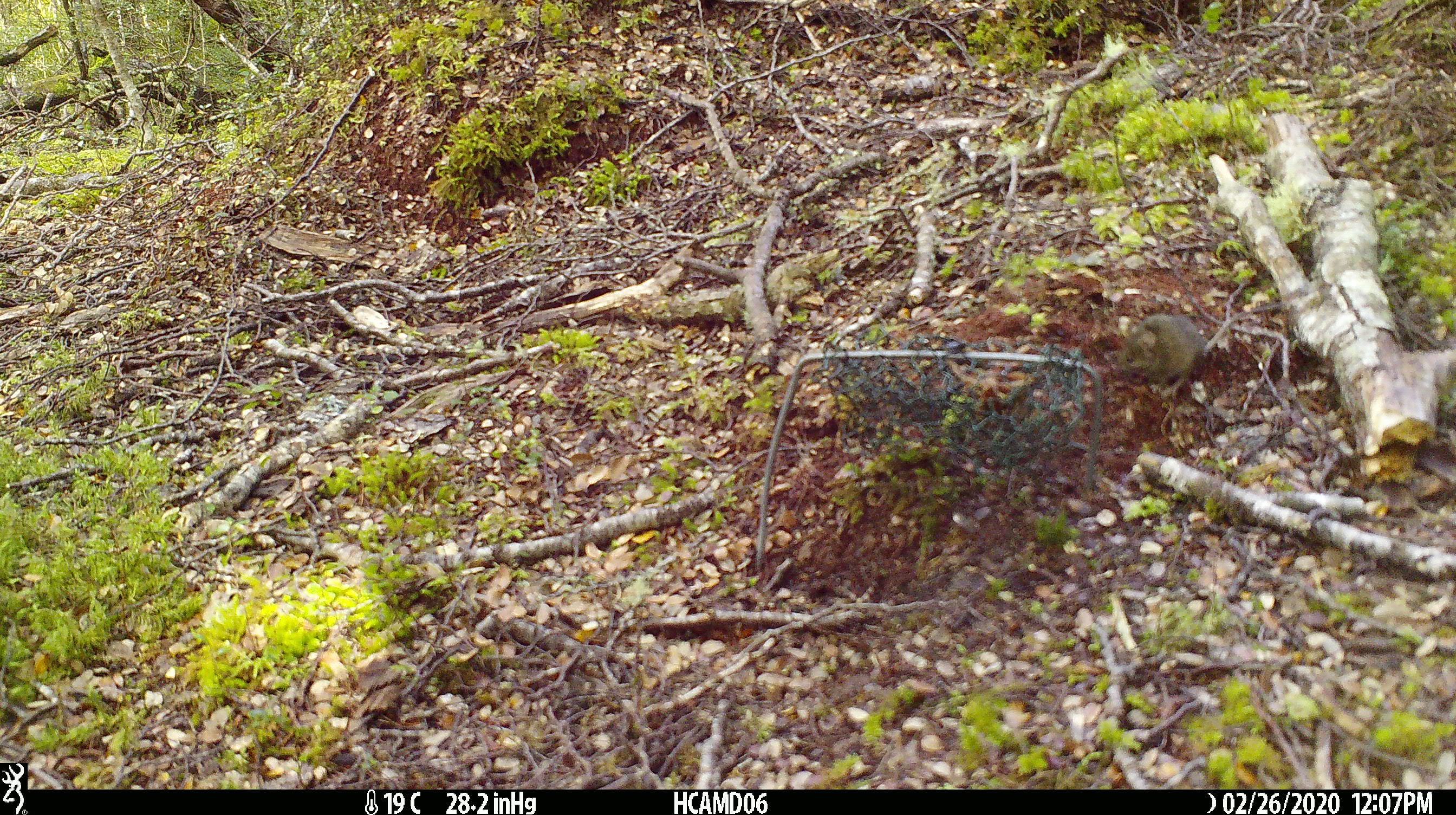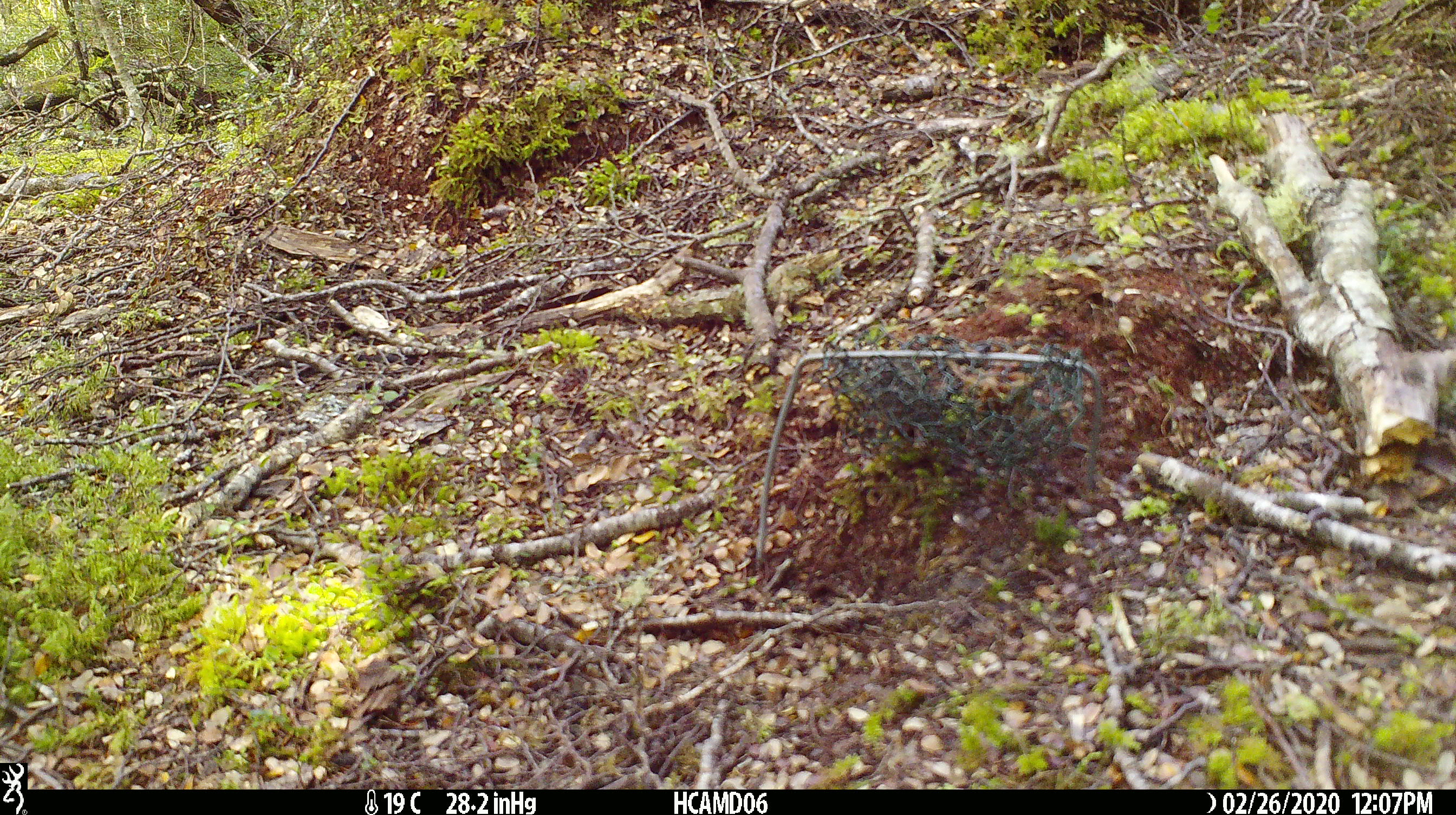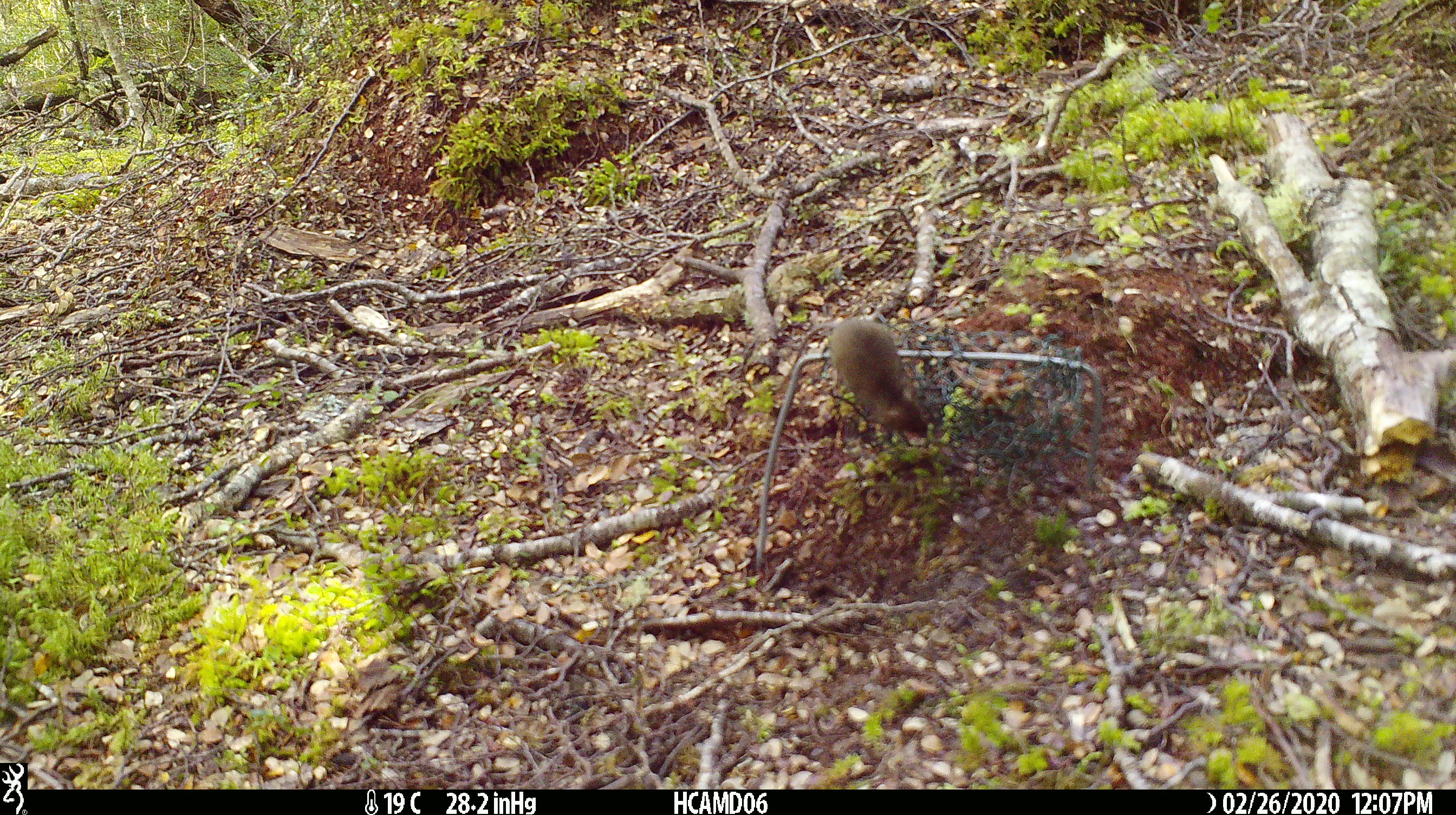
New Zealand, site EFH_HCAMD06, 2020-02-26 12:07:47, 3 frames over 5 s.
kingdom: Animalia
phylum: Chordata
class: Mammalia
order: Rodentia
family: Muridae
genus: Mus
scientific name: Mus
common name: mouse